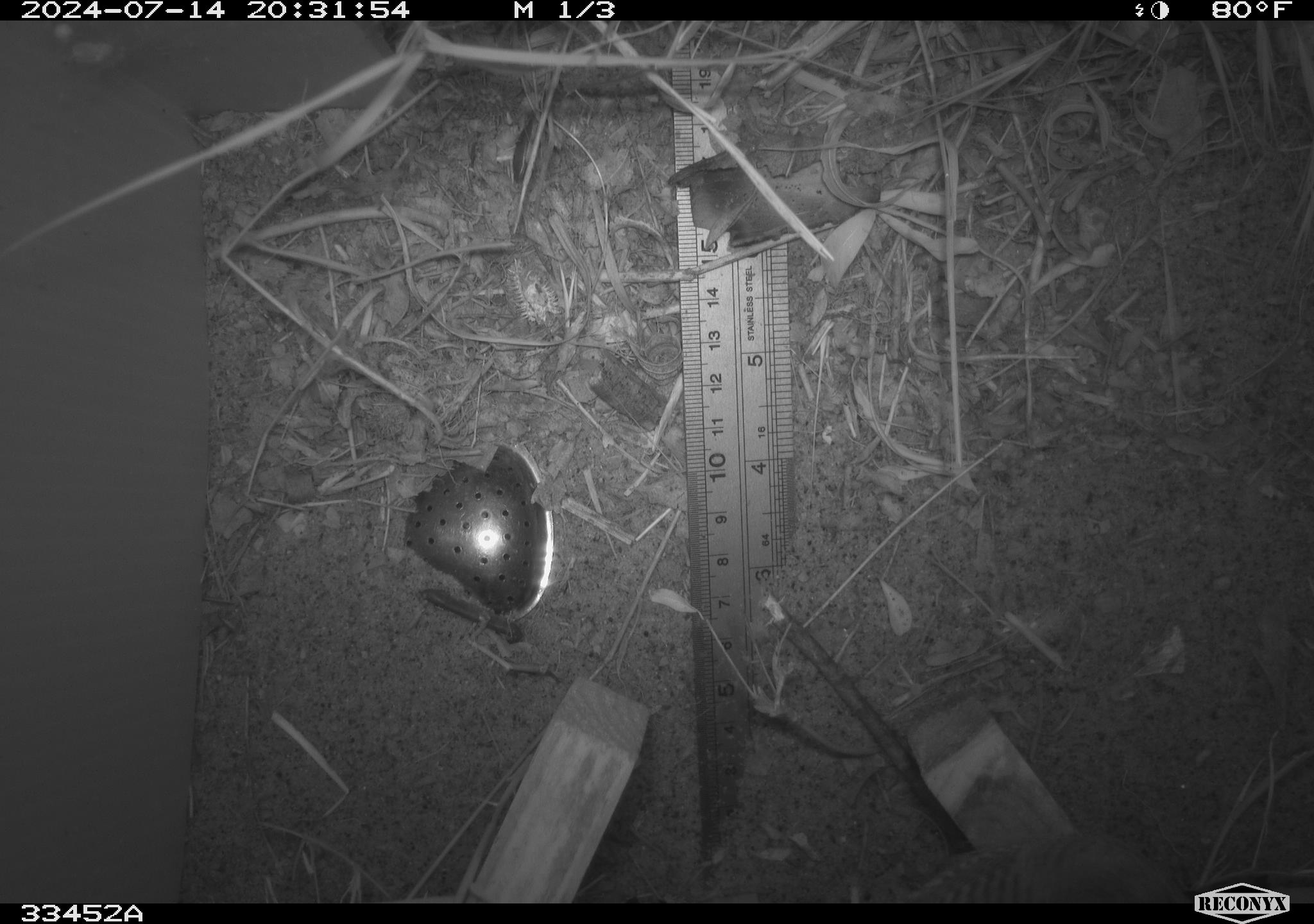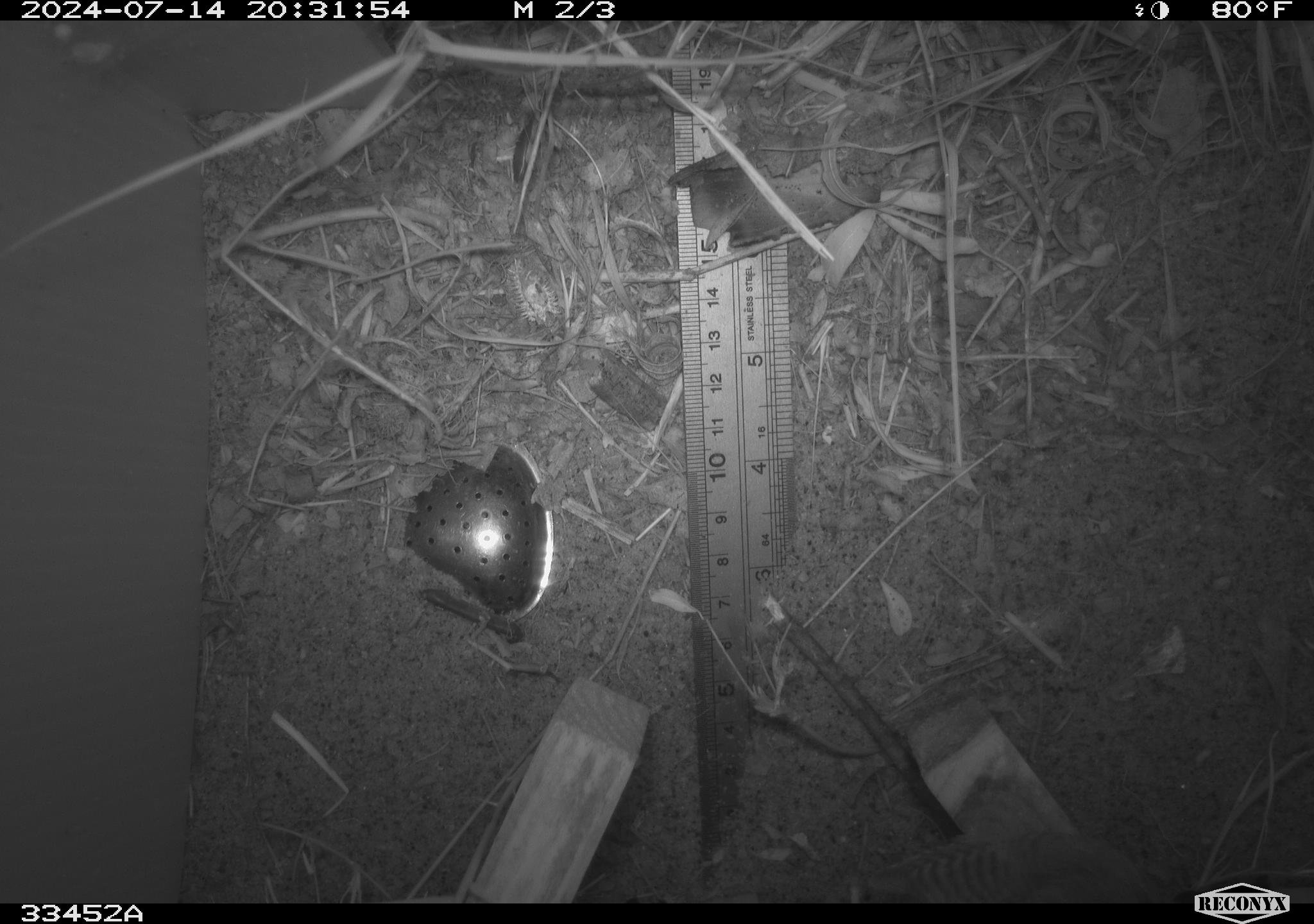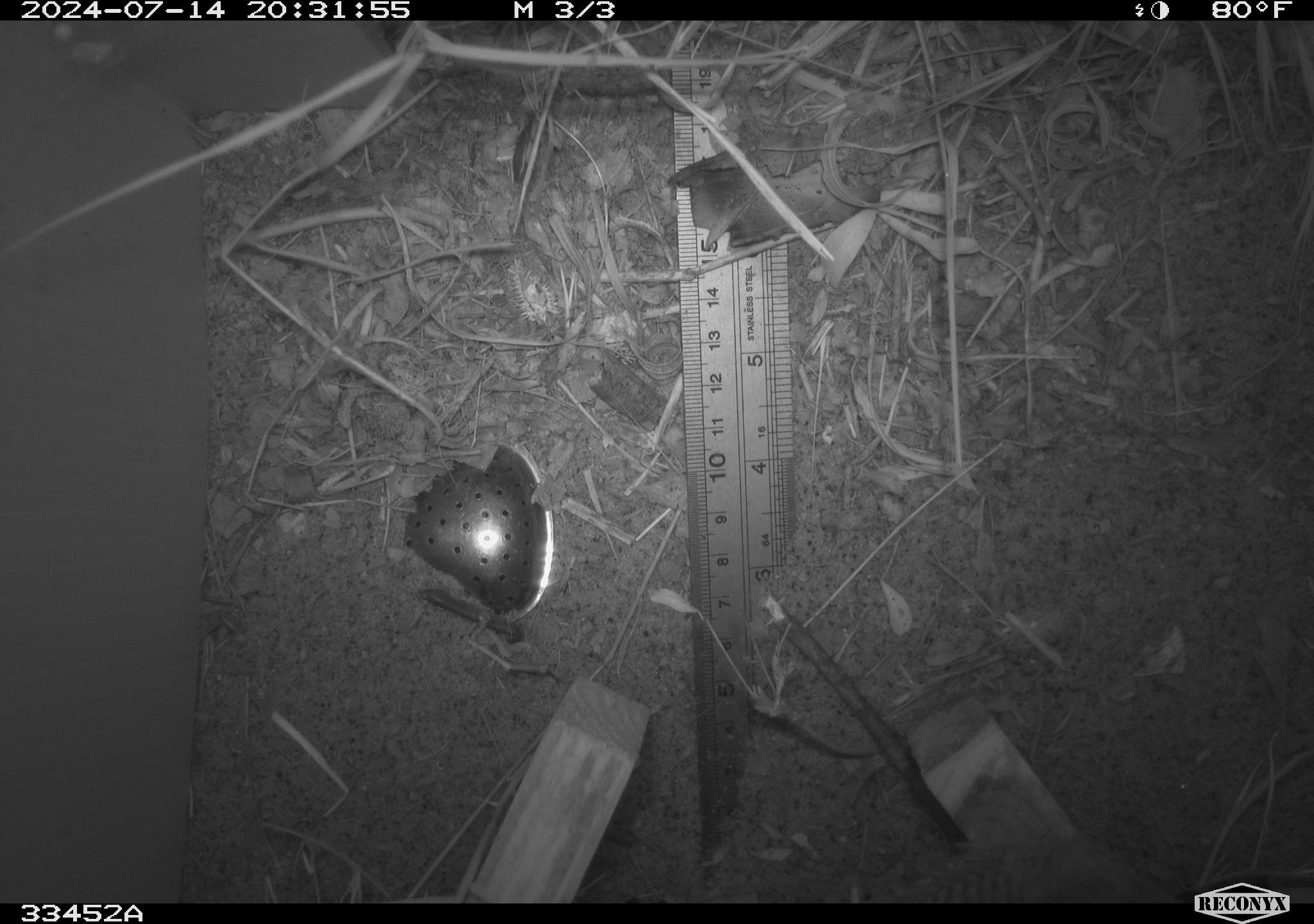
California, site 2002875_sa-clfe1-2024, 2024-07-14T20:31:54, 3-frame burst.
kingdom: Animalia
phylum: Chordata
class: Aves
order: Passeriformes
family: Troglodytidae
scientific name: Troglodytidae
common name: wren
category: troglodytidae family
Troglodytidae family (wren) (Troglodytidae).